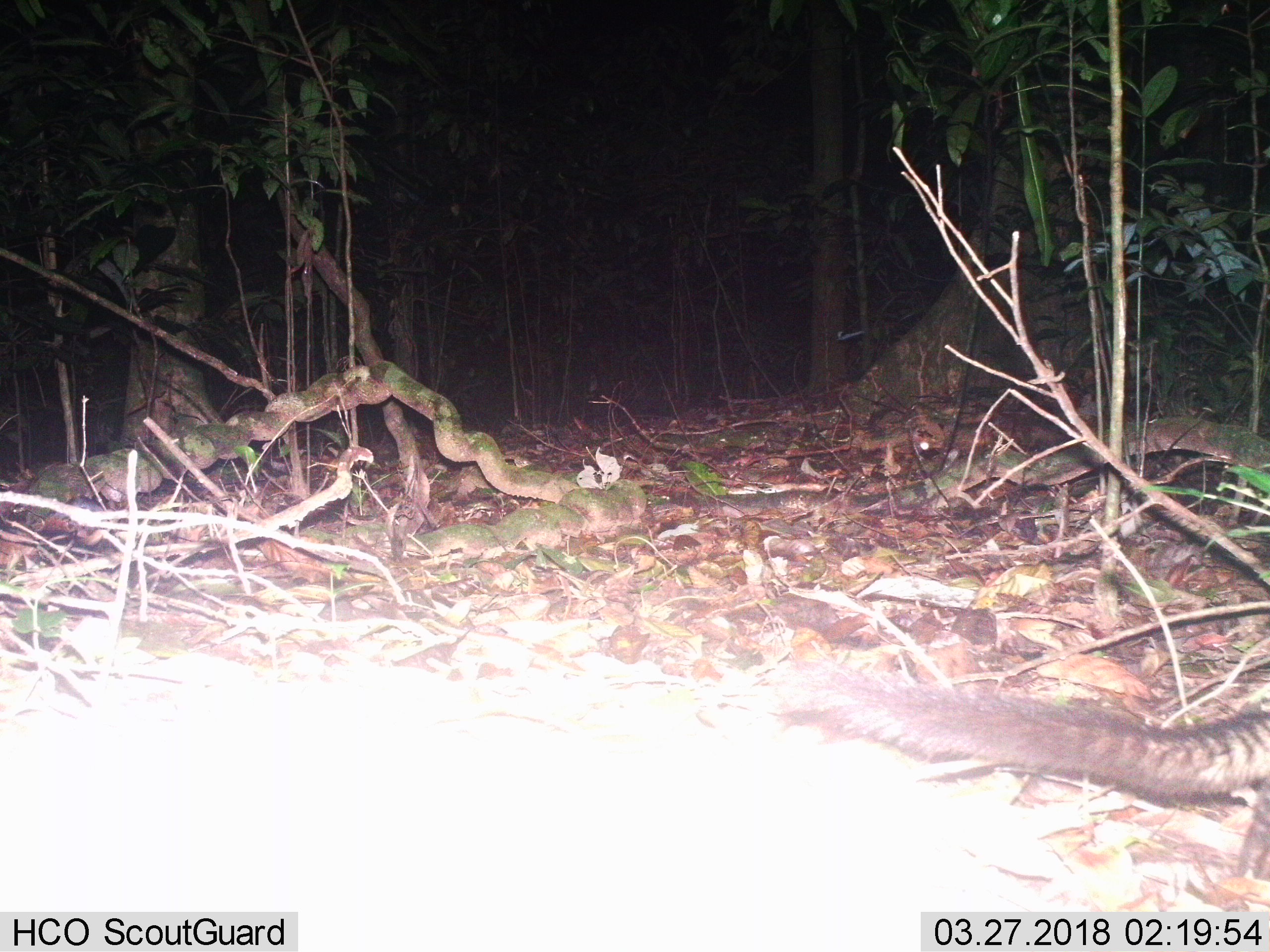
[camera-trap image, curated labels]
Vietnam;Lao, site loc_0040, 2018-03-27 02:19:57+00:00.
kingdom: Animalia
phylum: Chordata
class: Mammalia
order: Carnivora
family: Viverridae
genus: Paradoxurus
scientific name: Paradoxurus hermaphroditus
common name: common palm civet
Common palm civet (Paradoxurus hermaphroditus). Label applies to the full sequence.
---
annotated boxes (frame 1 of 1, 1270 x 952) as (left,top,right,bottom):
common palm civet: (773,644,1270,881)